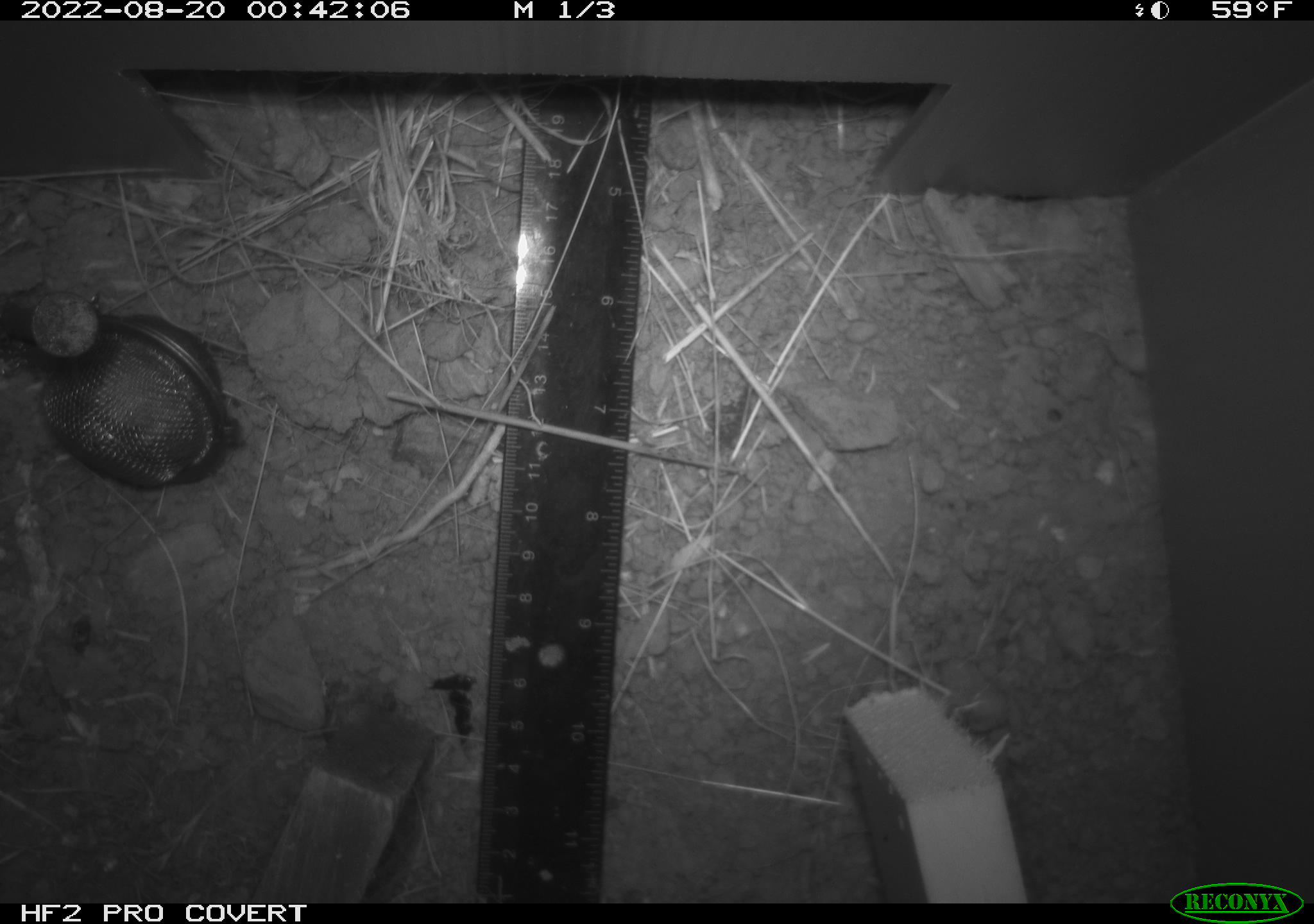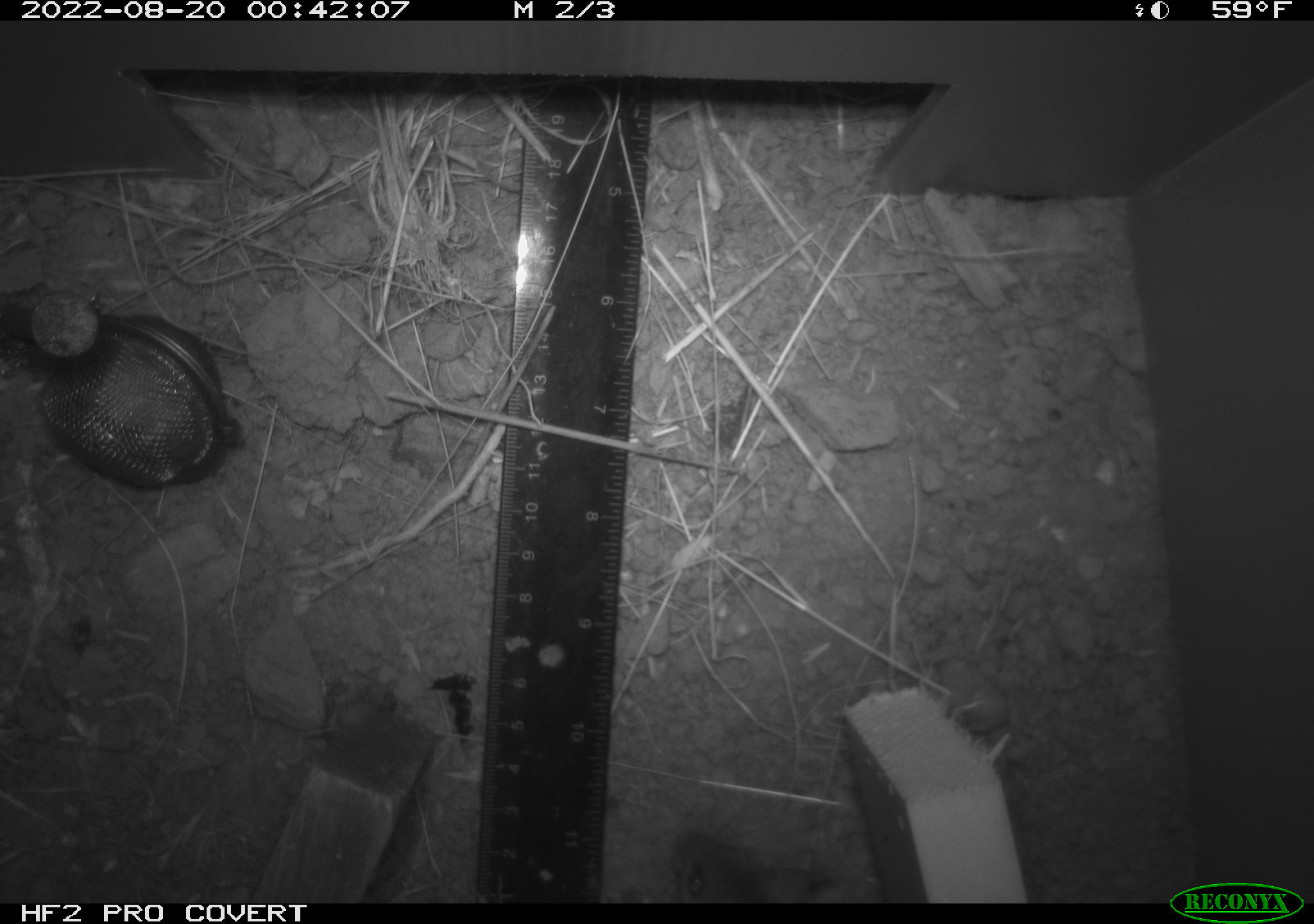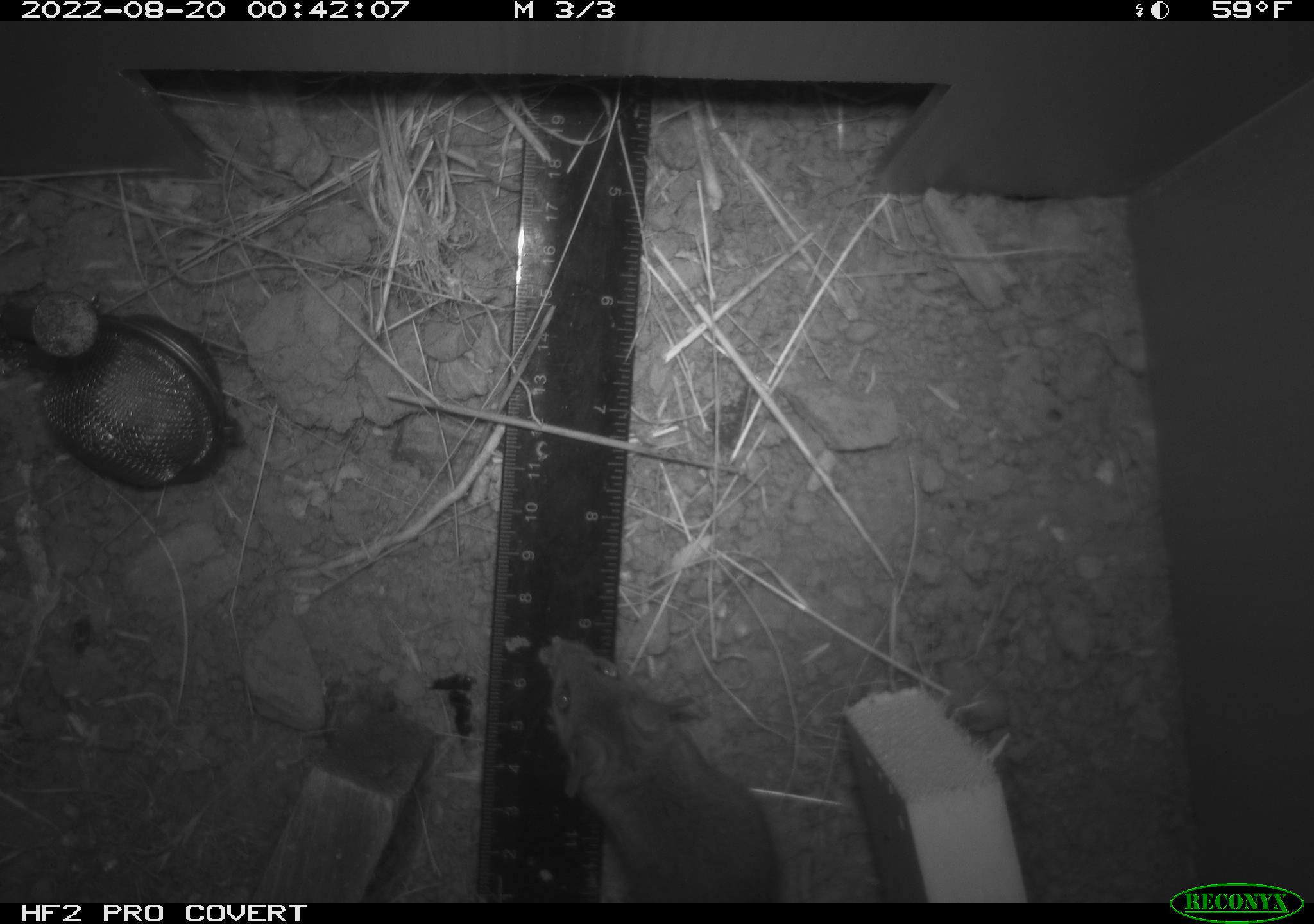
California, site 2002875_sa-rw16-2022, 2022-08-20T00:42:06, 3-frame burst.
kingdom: Animalia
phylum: Chordata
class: Mammalia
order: Rodentia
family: Cricetidae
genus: Neotoma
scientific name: Neotoma fuscipes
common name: dusky-footed woodrat